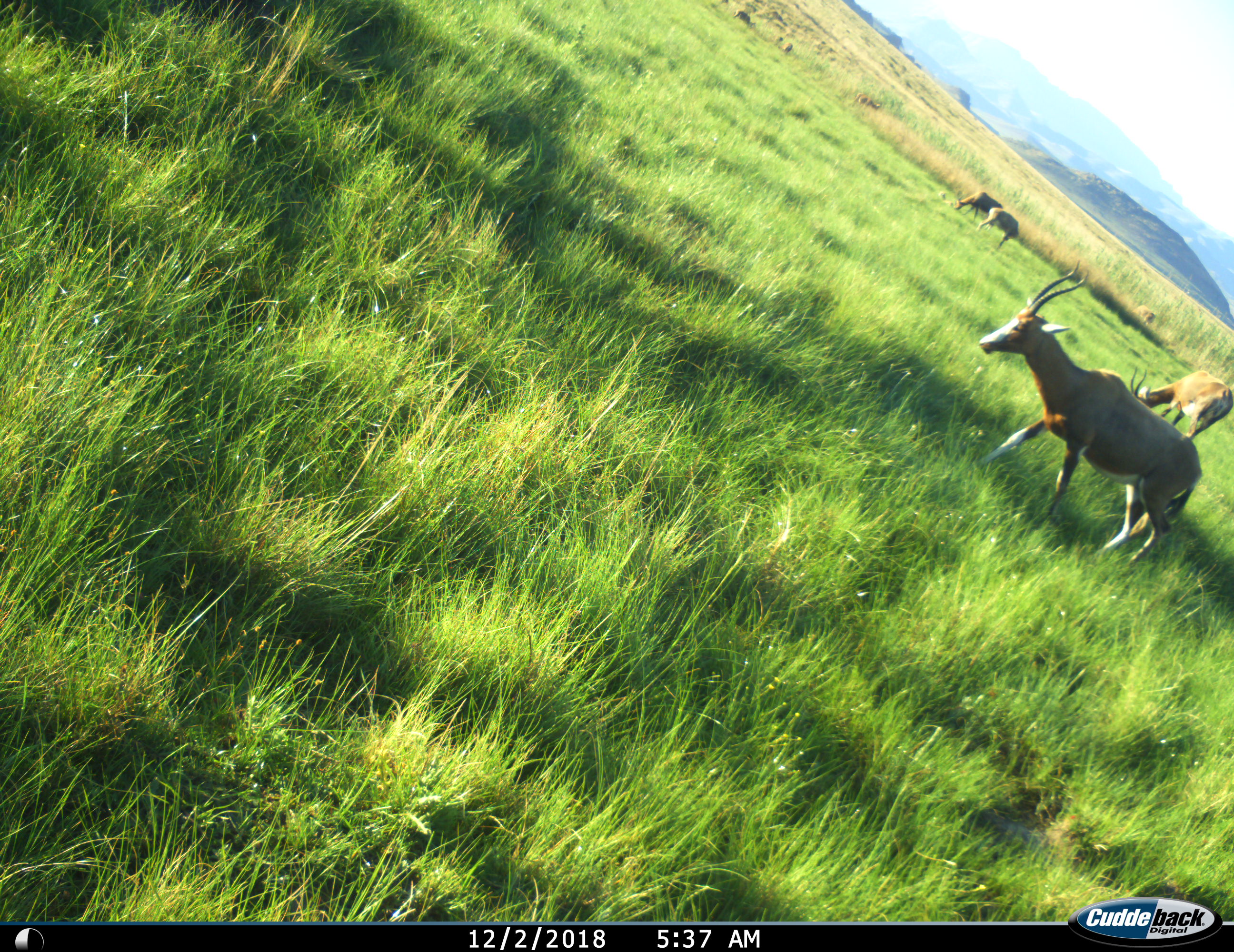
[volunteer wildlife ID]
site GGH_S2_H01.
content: unidentified animal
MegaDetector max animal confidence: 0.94